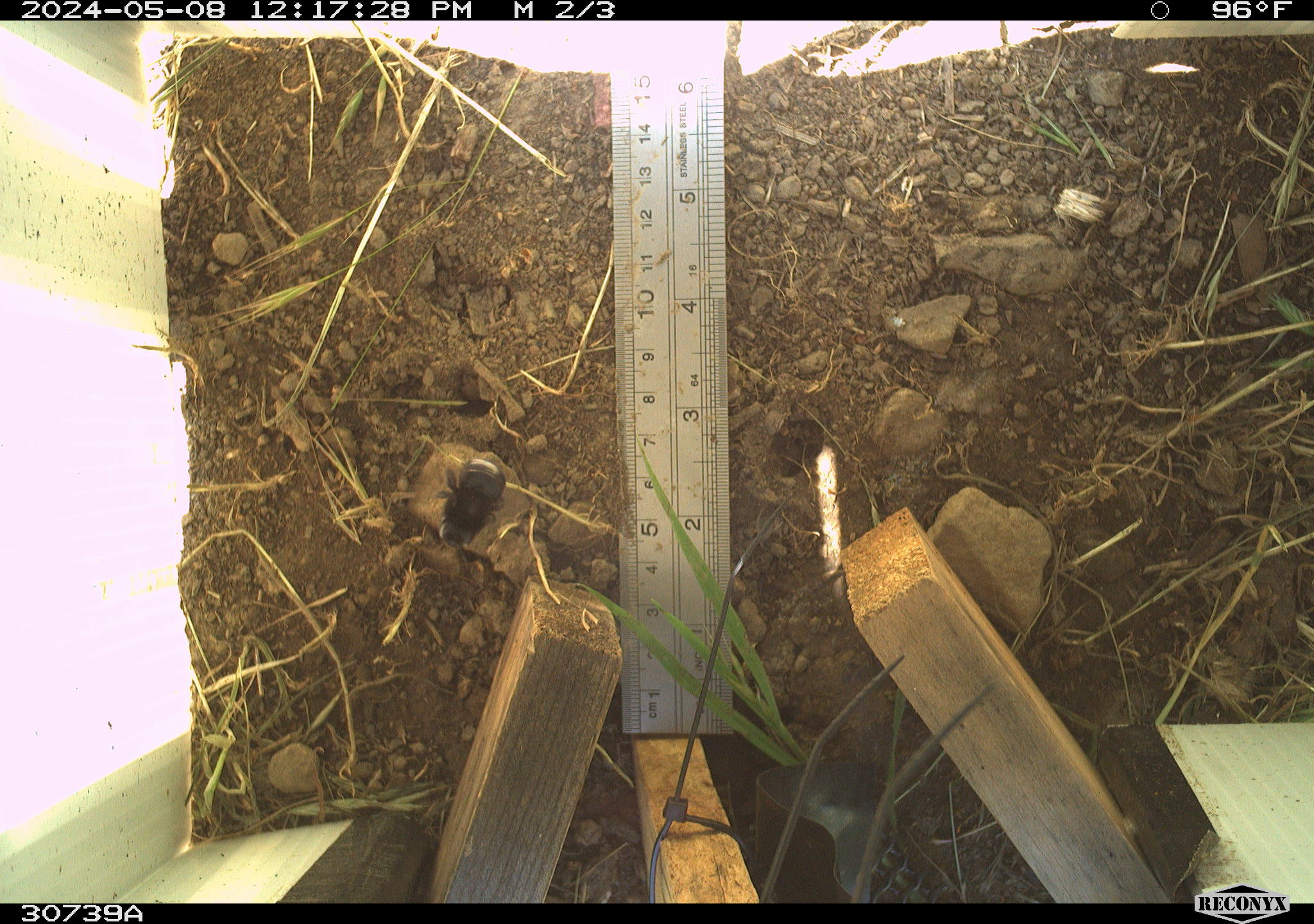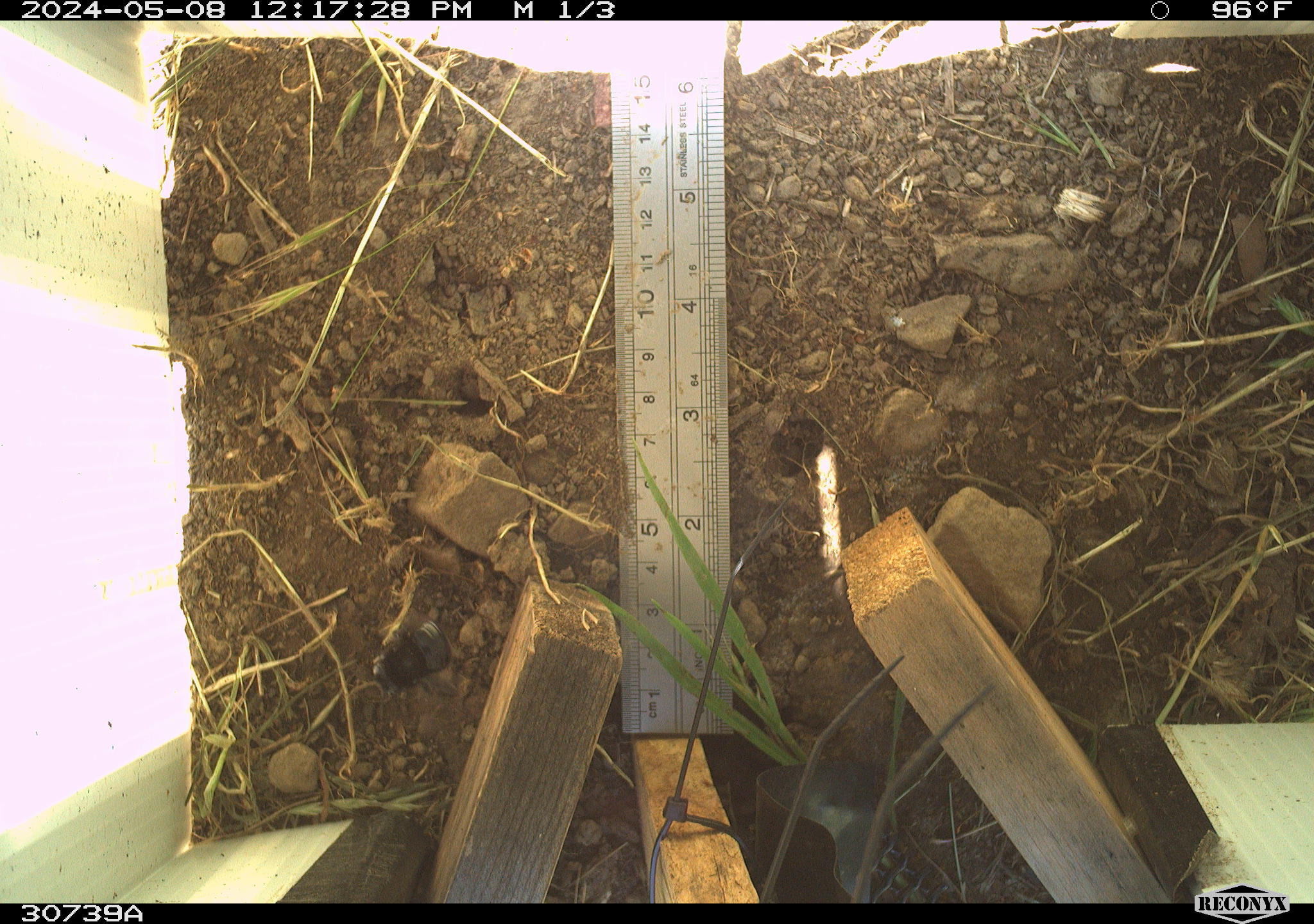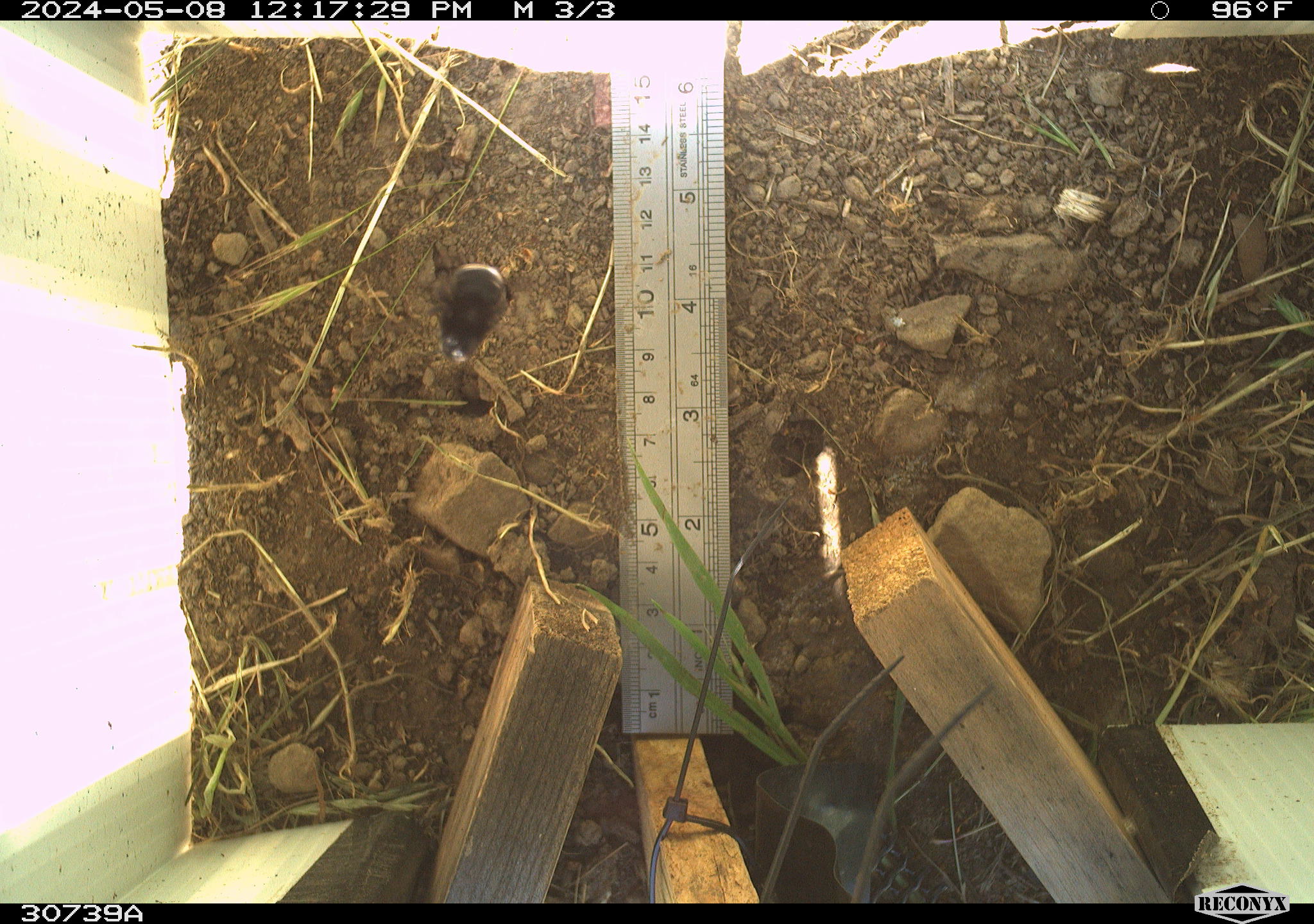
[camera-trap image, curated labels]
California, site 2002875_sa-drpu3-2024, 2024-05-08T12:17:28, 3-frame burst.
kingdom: Animalia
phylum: Arthropoda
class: Insecta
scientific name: Insecta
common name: insect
Insect (Insecta).